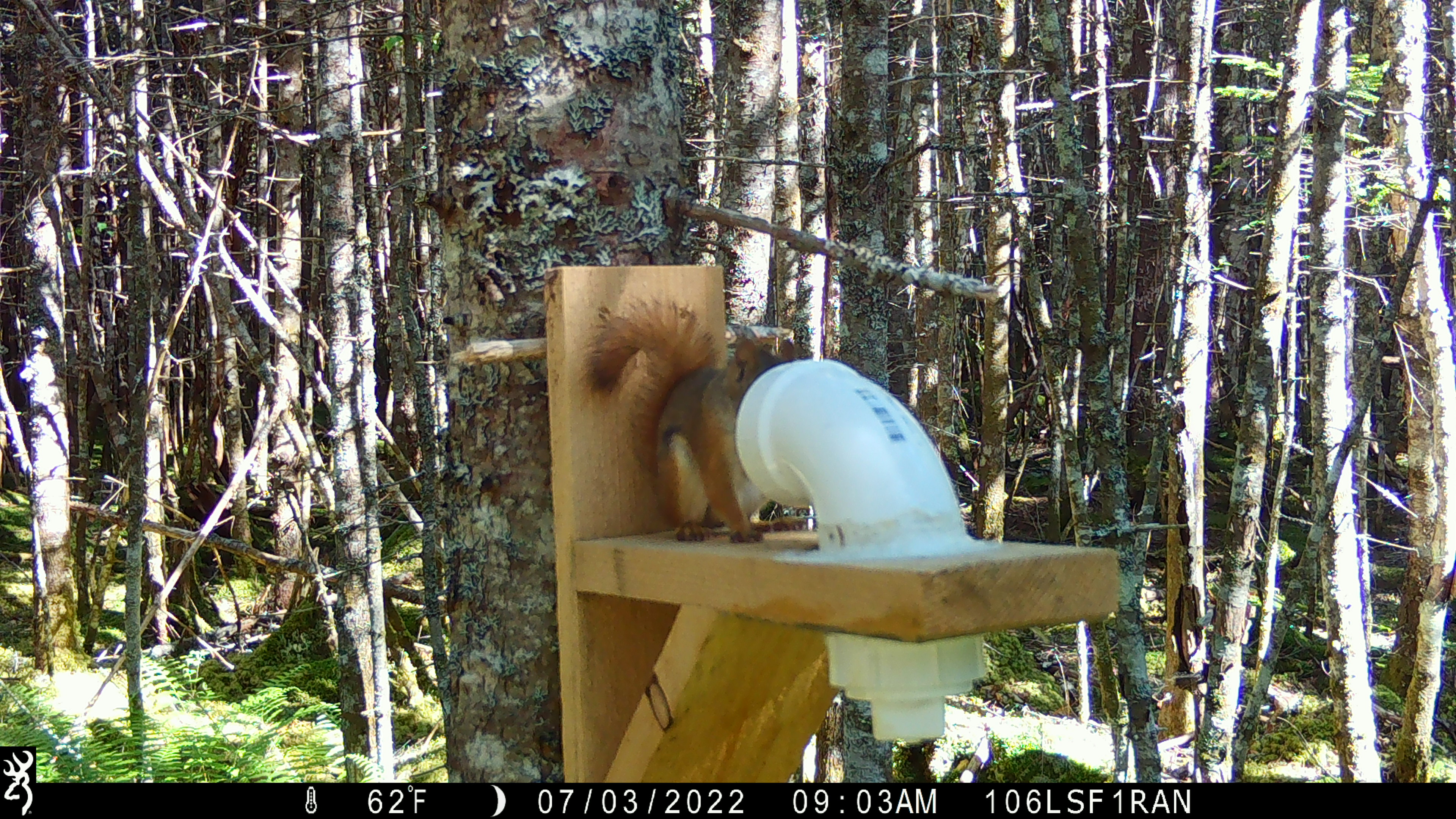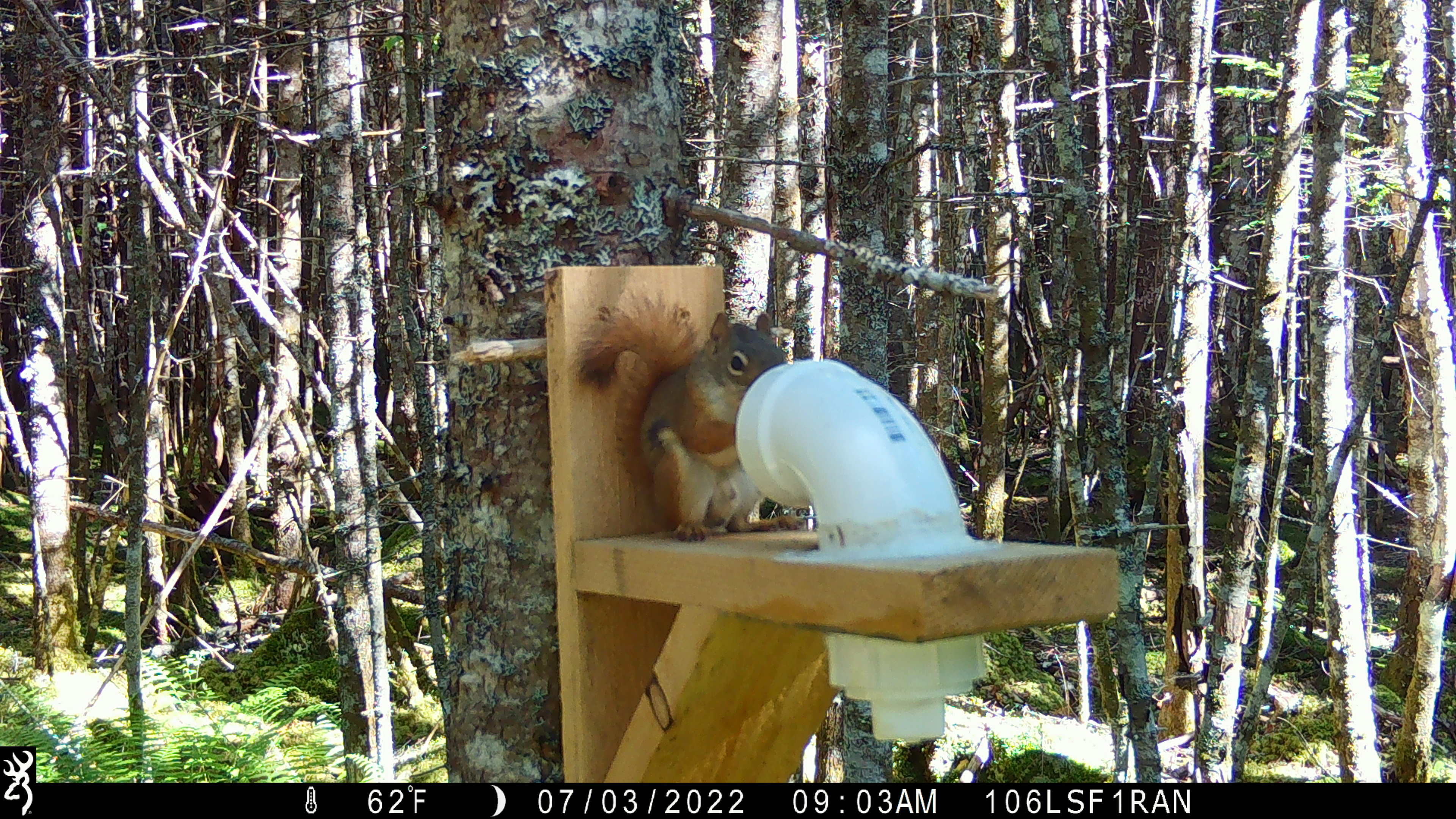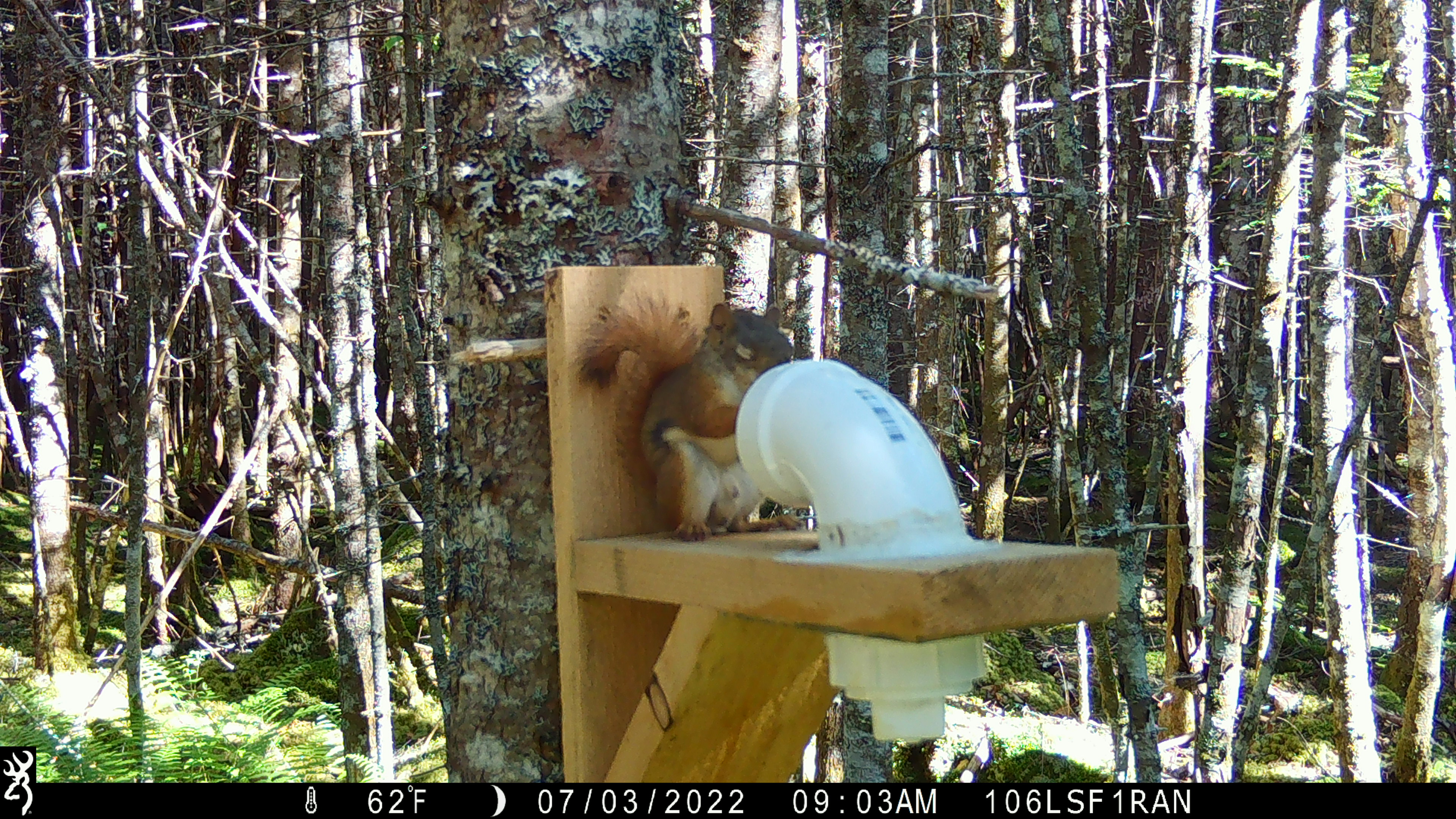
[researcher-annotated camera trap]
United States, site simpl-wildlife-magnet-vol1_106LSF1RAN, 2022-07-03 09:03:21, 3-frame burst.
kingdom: Animalia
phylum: Chordata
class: Mammalia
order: Rodentia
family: Sciuridae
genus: Tamiasciurus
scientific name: Tamiasciurus hudsonicus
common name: red squirrel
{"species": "red squirrel (Tamiasciurus hudsonicus)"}